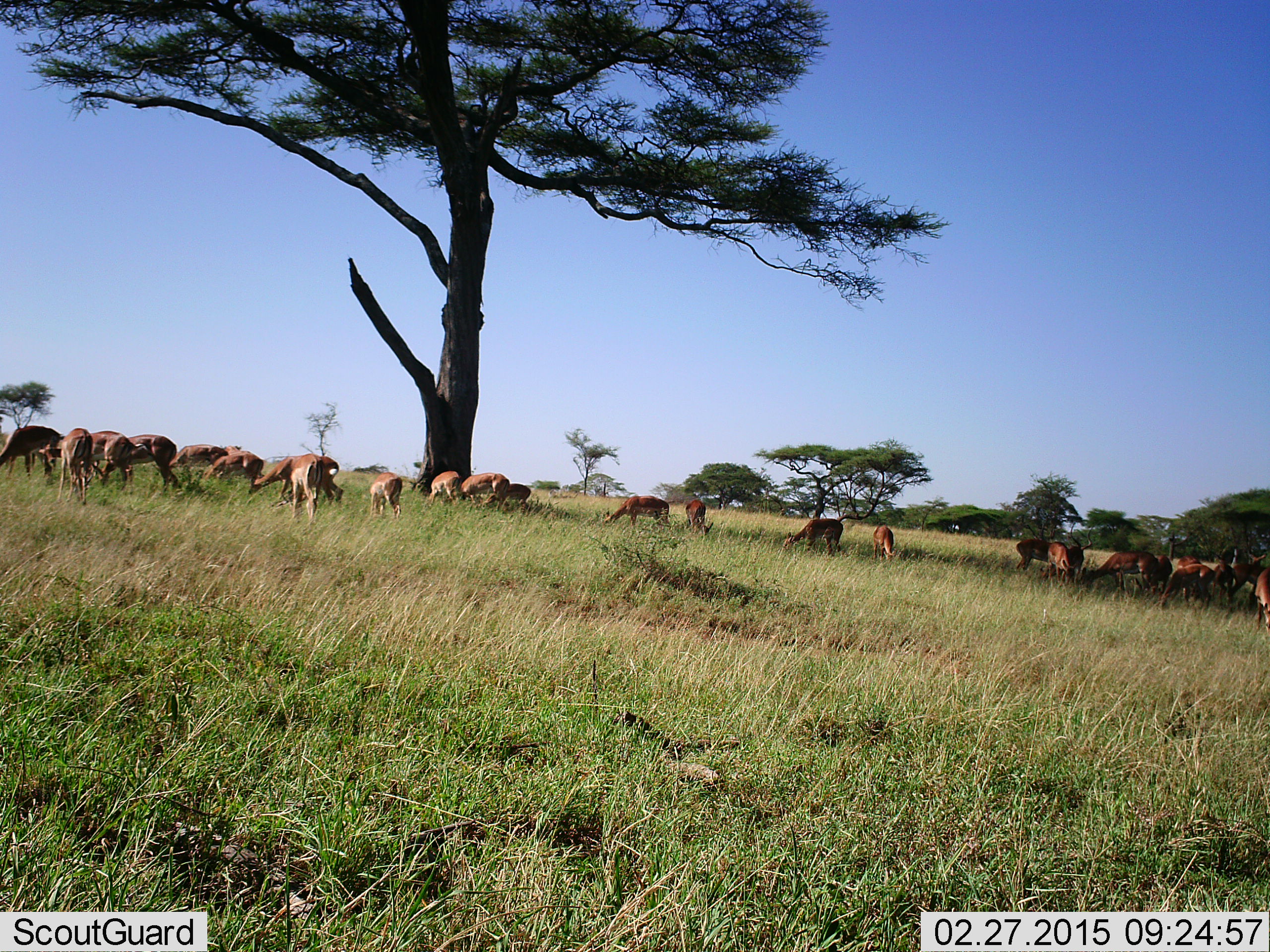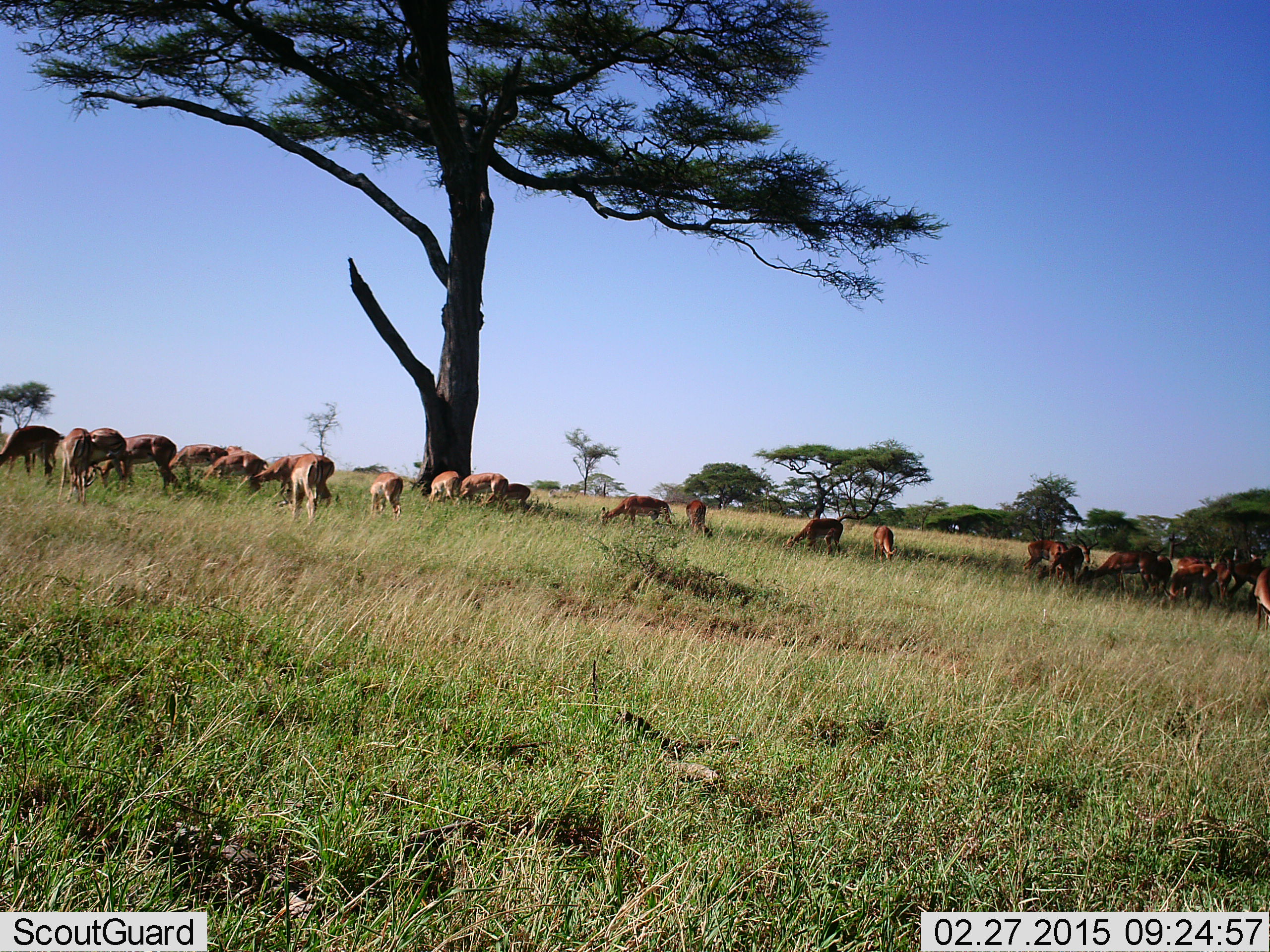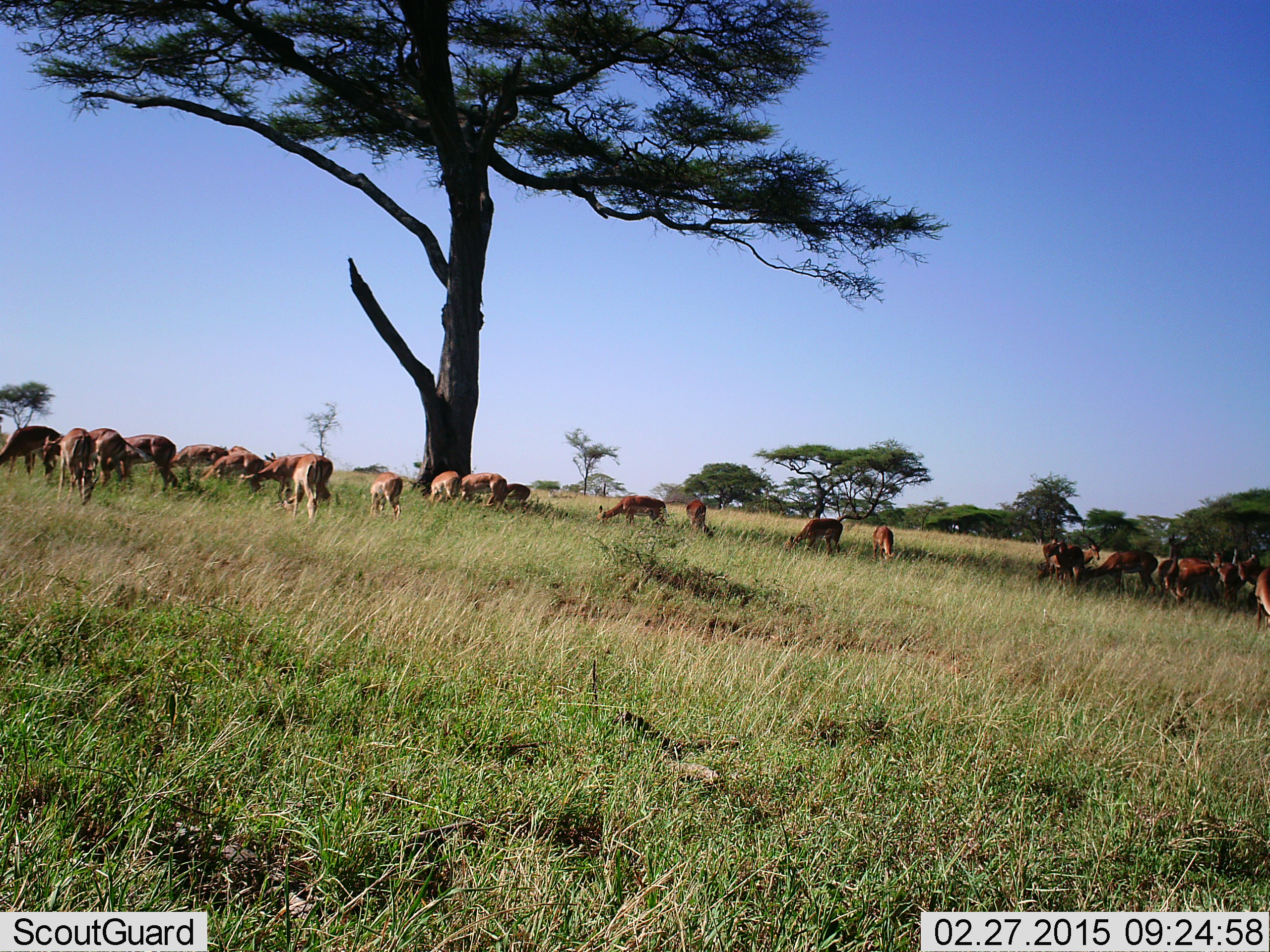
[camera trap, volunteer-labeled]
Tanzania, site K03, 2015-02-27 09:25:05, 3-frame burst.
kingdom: Animalia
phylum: Chordata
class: Mammalia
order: Artiodactyla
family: Bovidae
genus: Aepyceros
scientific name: Aepyceros melampus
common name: impala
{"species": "impala (Aepyceros melampus)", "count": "11-50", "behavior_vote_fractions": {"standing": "70%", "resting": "20%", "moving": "50%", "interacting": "0%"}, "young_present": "10%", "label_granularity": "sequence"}